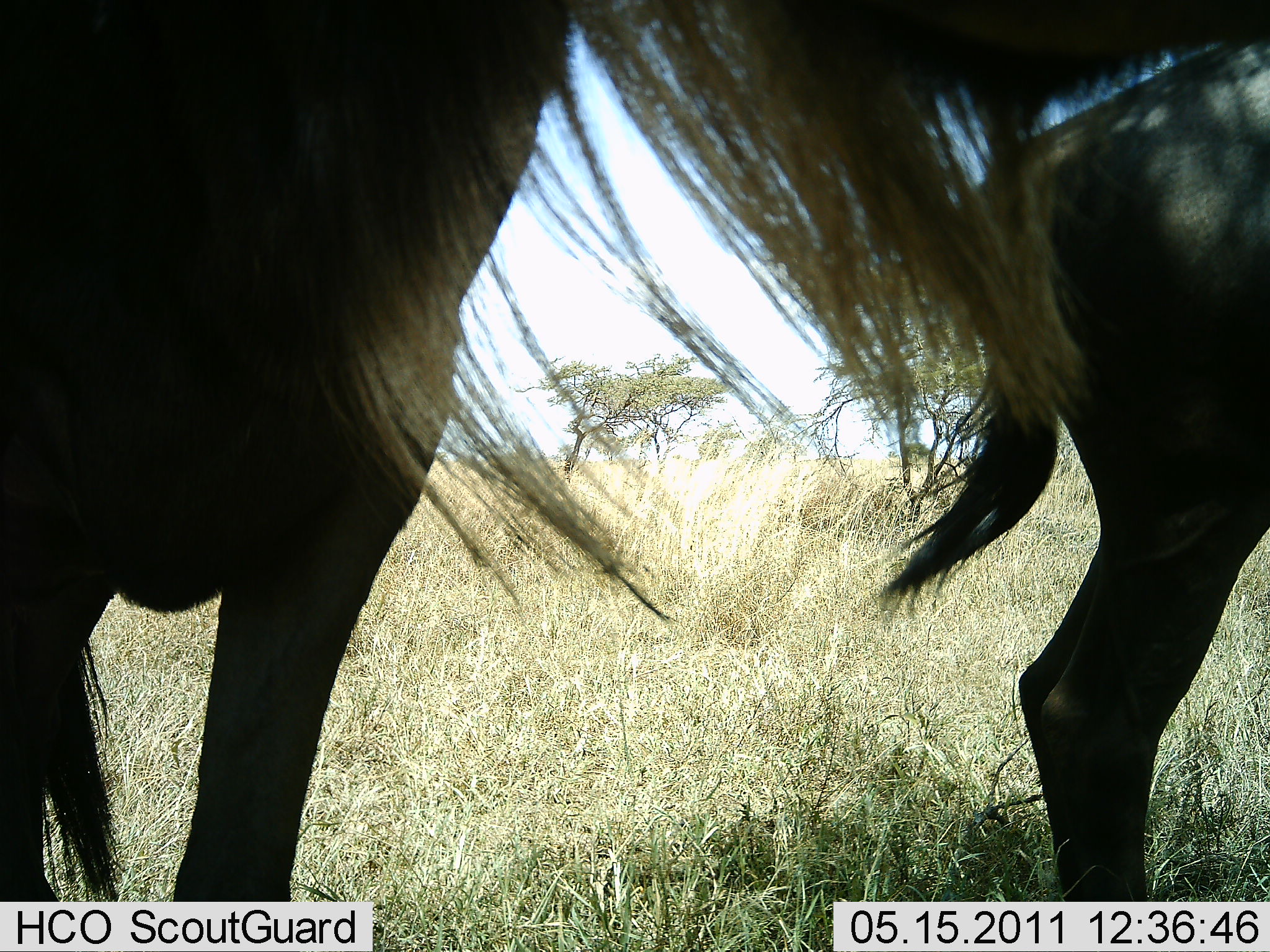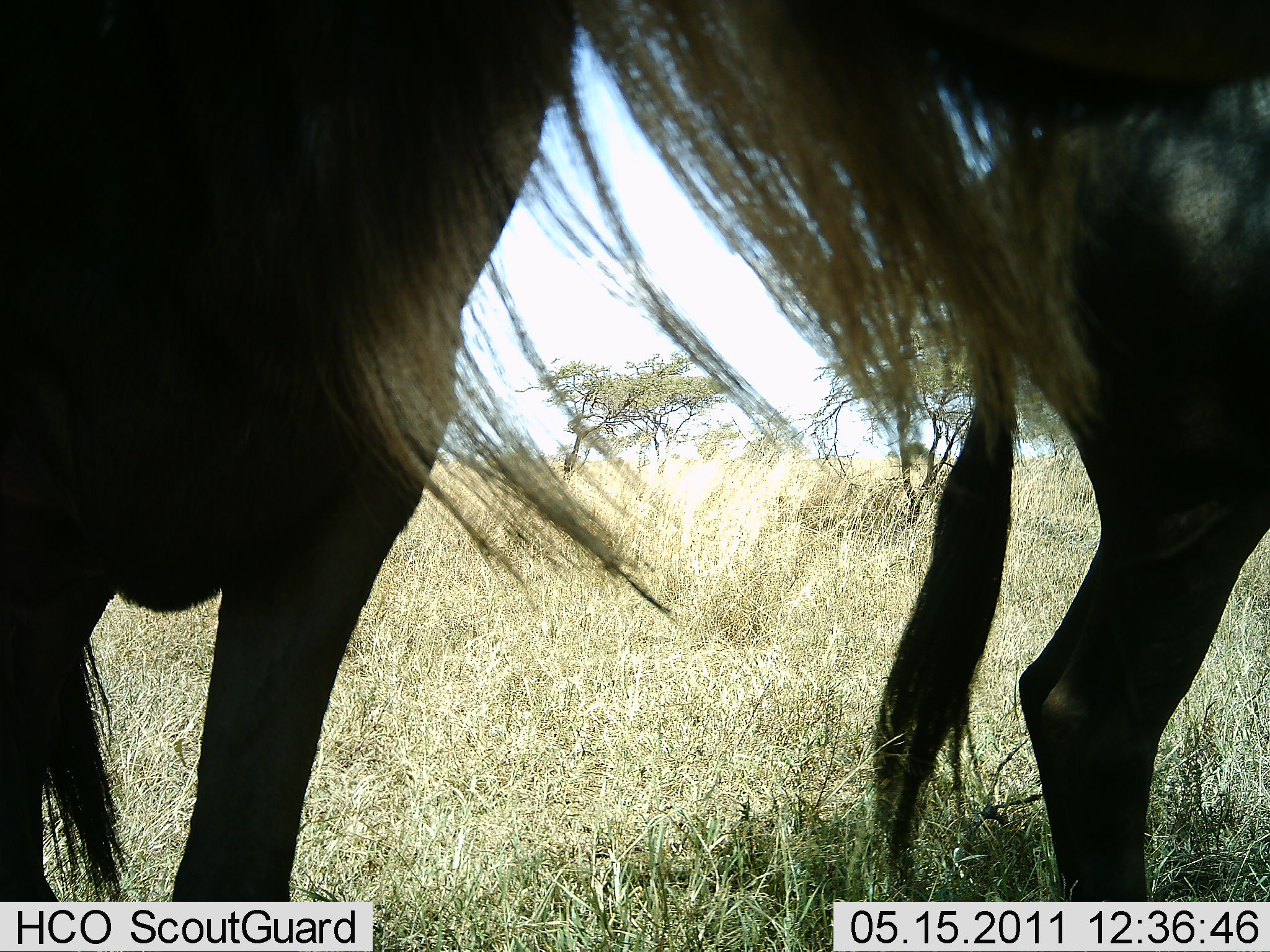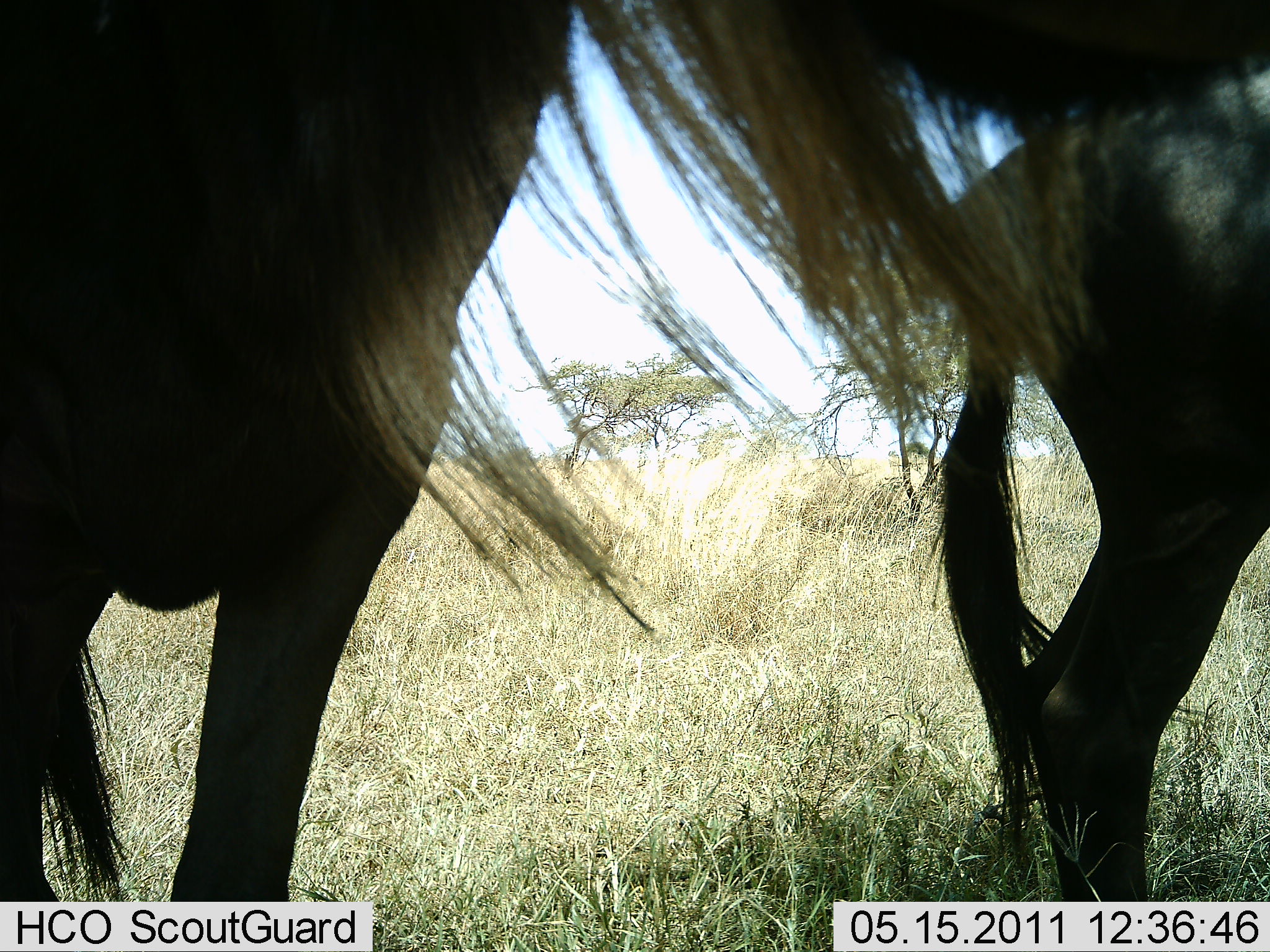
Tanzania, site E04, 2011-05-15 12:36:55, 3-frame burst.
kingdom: Animalia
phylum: Chordata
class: Mammalia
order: Artiodactyla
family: Bovidae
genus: Connochaetes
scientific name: Connochaetes taurinus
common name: blue wildebeest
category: wildebeest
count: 2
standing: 75%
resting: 17%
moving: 8%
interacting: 0%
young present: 0%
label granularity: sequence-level